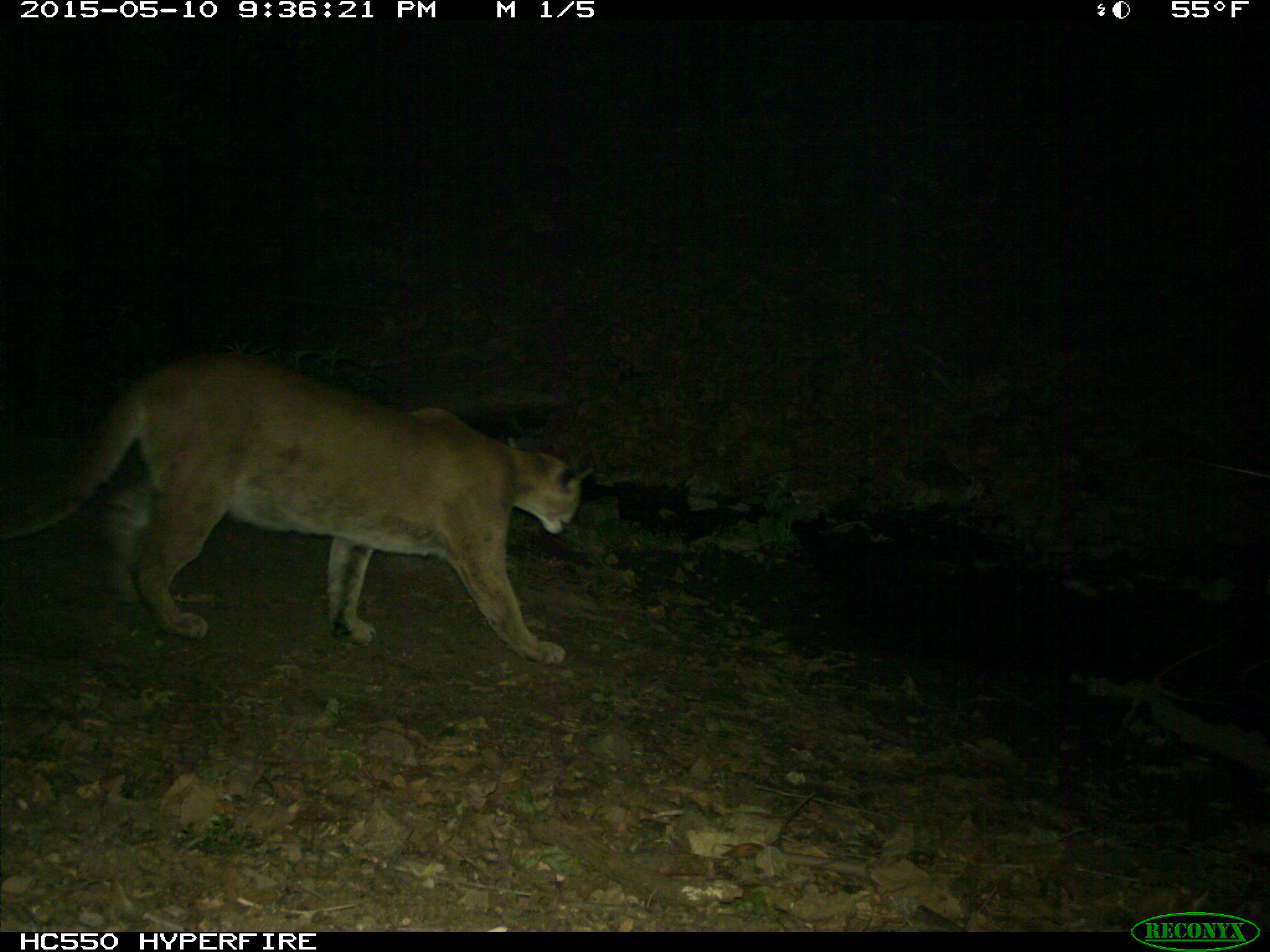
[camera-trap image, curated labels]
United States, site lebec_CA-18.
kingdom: Animalia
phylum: Chordata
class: Mammalia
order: Carnivora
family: Felidae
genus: Puma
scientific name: Puma concolor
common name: mountain lion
Puma concolor (mountain lion).